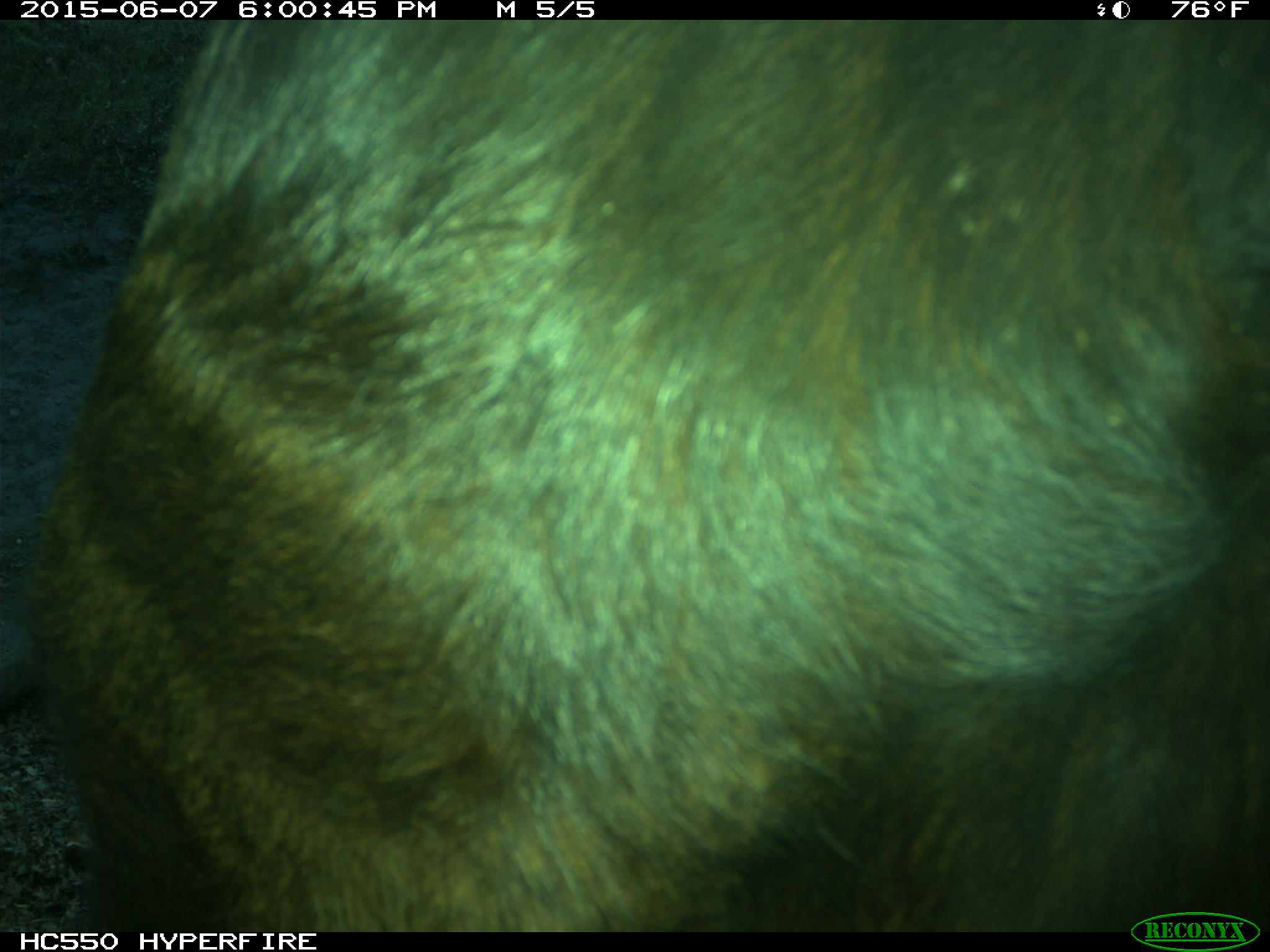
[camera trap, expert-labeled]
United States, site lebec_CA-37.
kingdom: Animalia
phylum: Chordata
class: Mammalia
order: Artiodactyla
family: Bovidae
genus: Bos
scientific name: Bos taurus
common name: domestic cow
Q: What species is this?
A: Bos taurus (domestic cow).